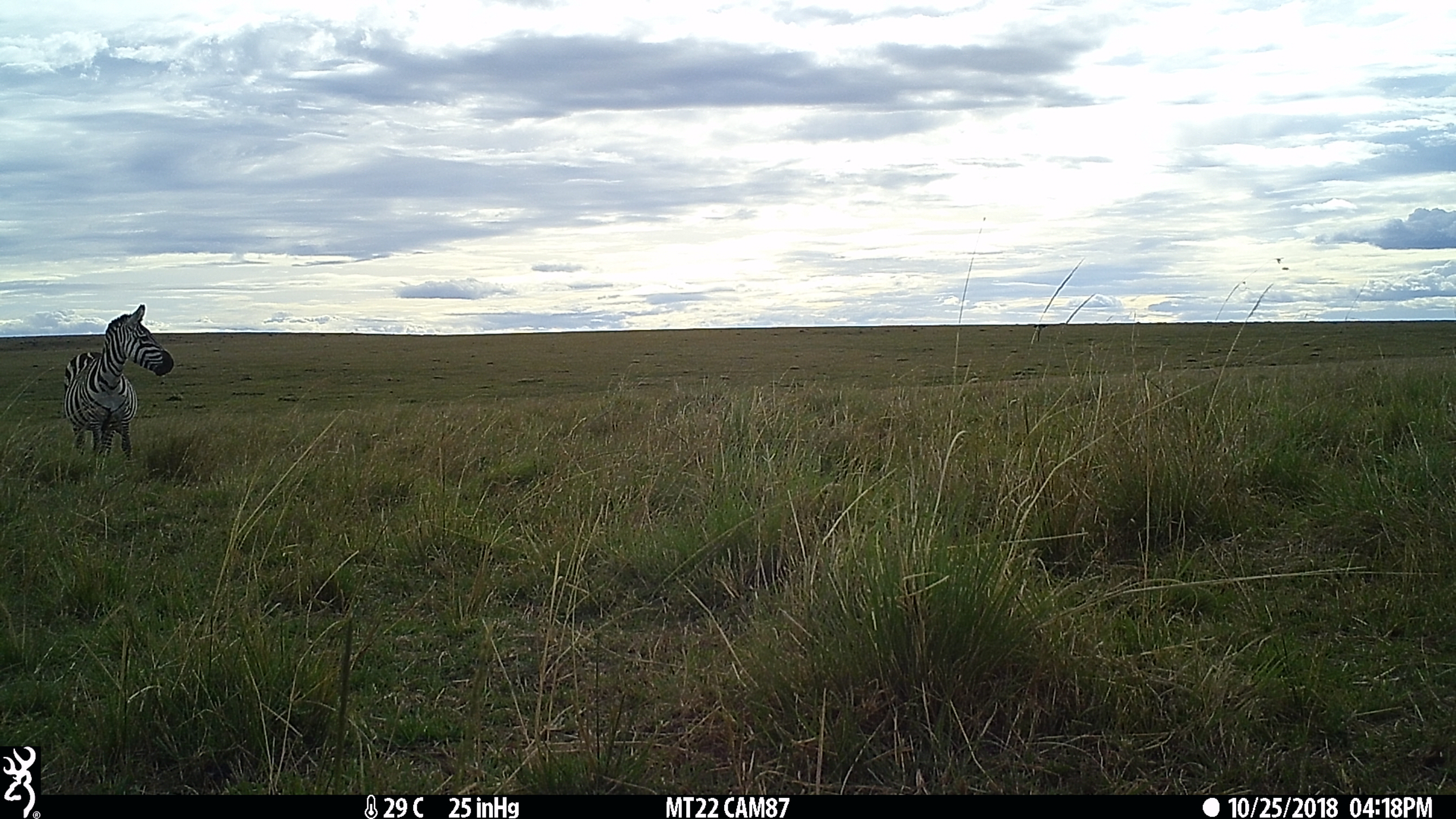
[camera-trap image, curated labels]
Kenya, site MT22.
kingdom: Animalia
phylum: Chordata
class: Mammalia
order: Perissodactyla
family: Equidae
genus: Equus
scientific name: Equus quagga burchellii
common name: burchell's zebra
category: zebra